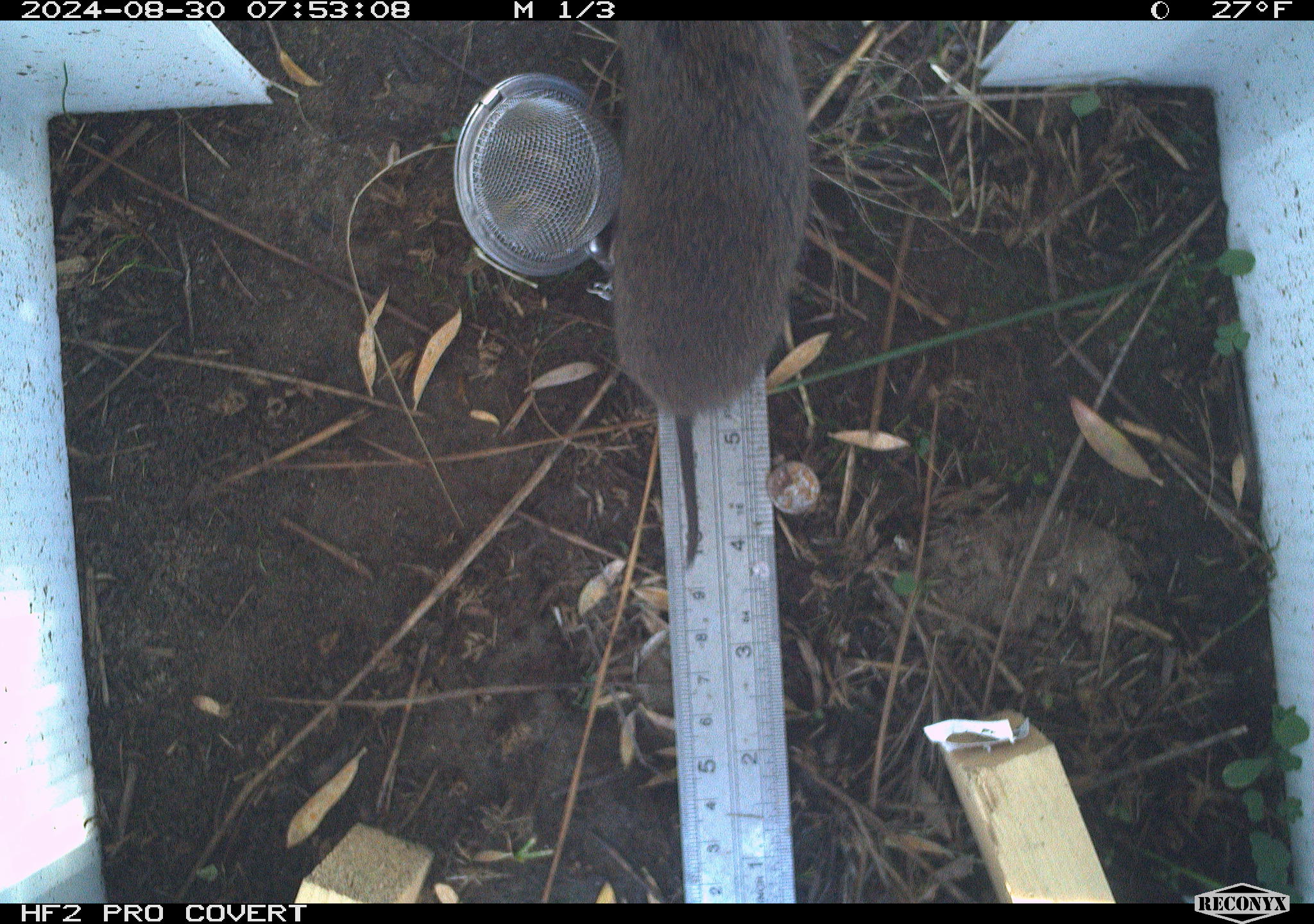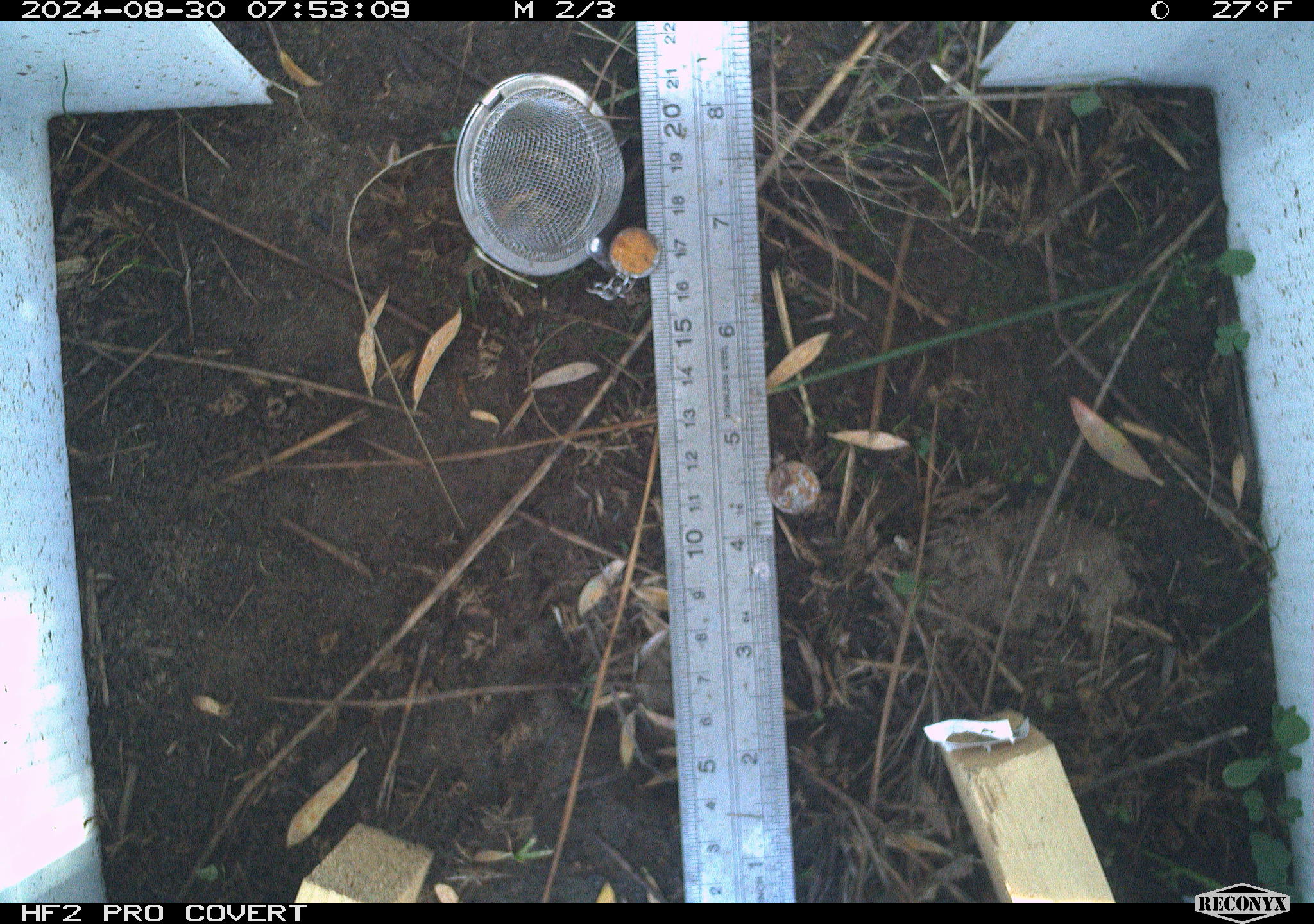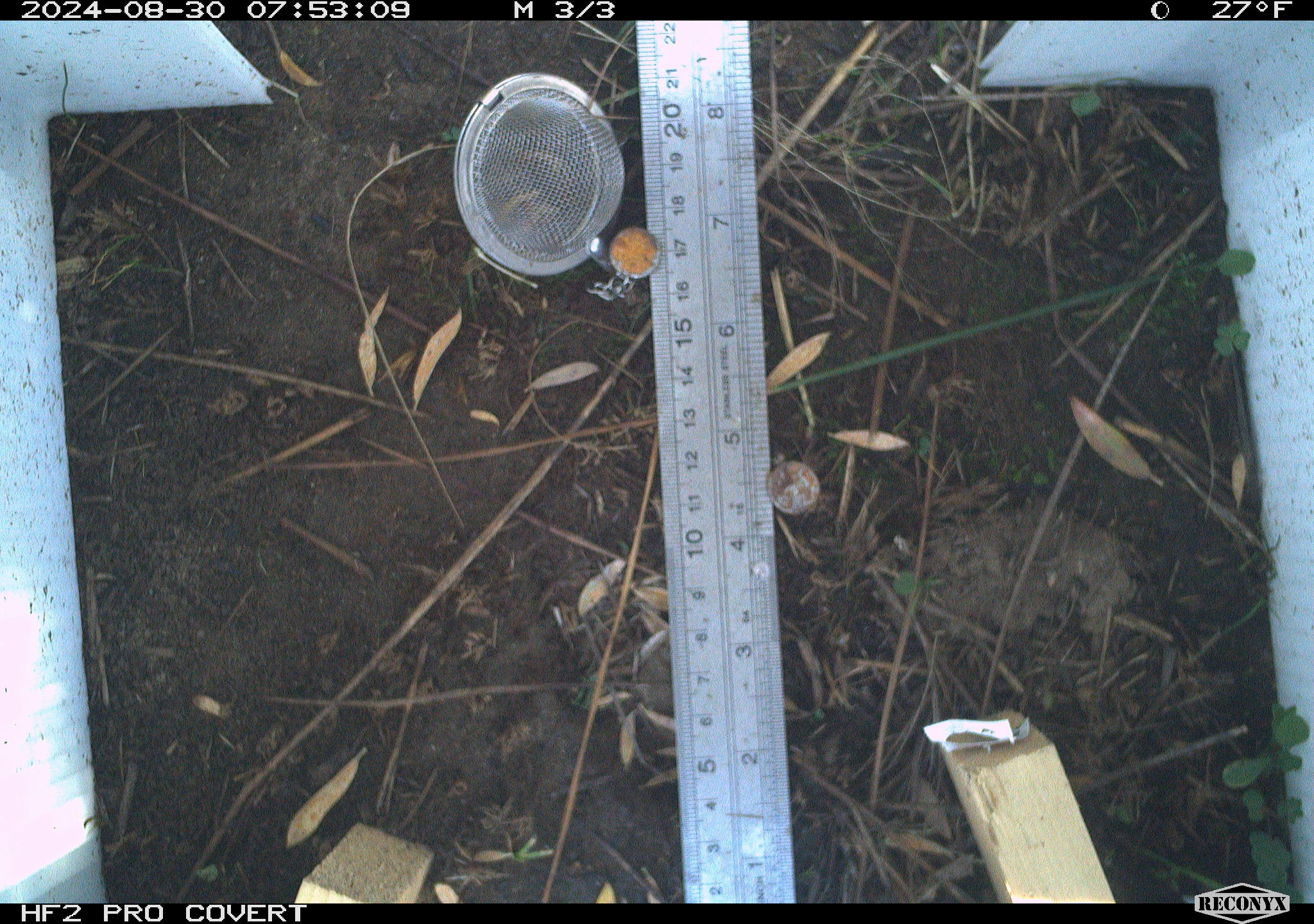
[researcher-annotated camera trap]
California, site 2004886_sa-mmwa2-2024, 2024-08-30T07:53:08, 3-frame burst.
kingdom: Animalia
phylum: Chordata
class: Mammalia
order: Rodentia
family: Cricetidae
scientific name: Arvicolinae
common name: voles, lemmings, and muskrats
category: arvicolinae subfamily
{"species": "arvicolinae subfamily (voles, lemmings, and muskrats) (Arvicolinae)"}